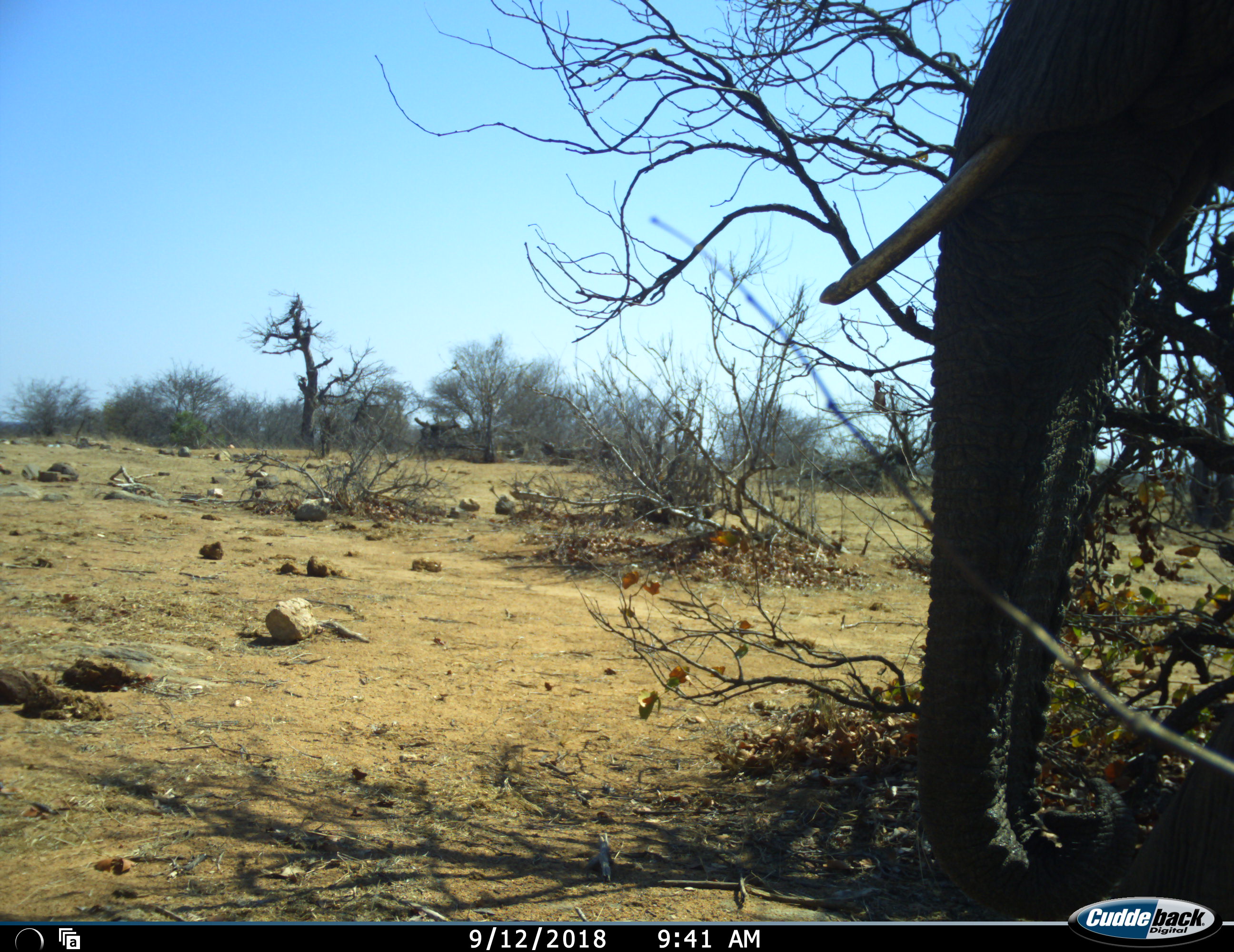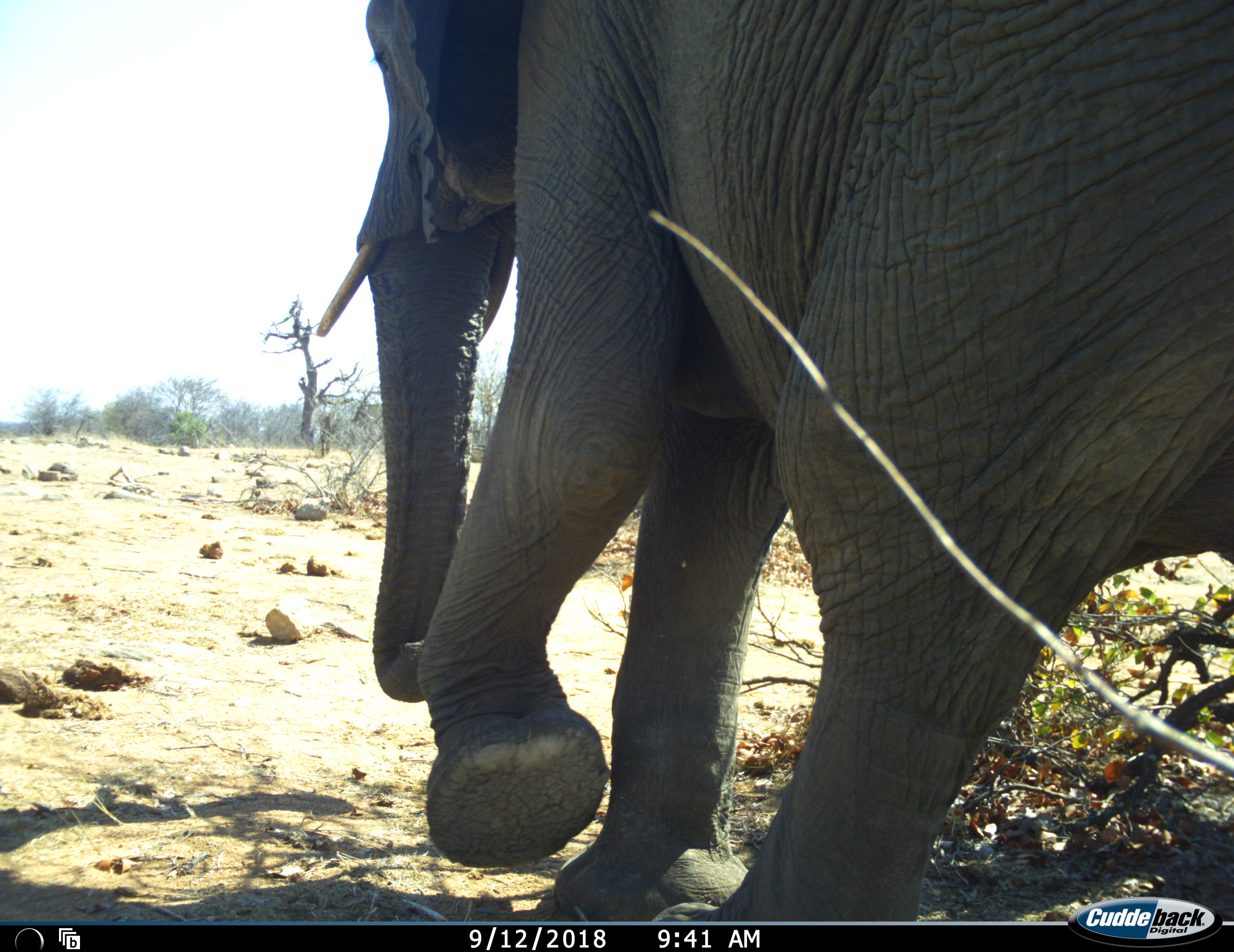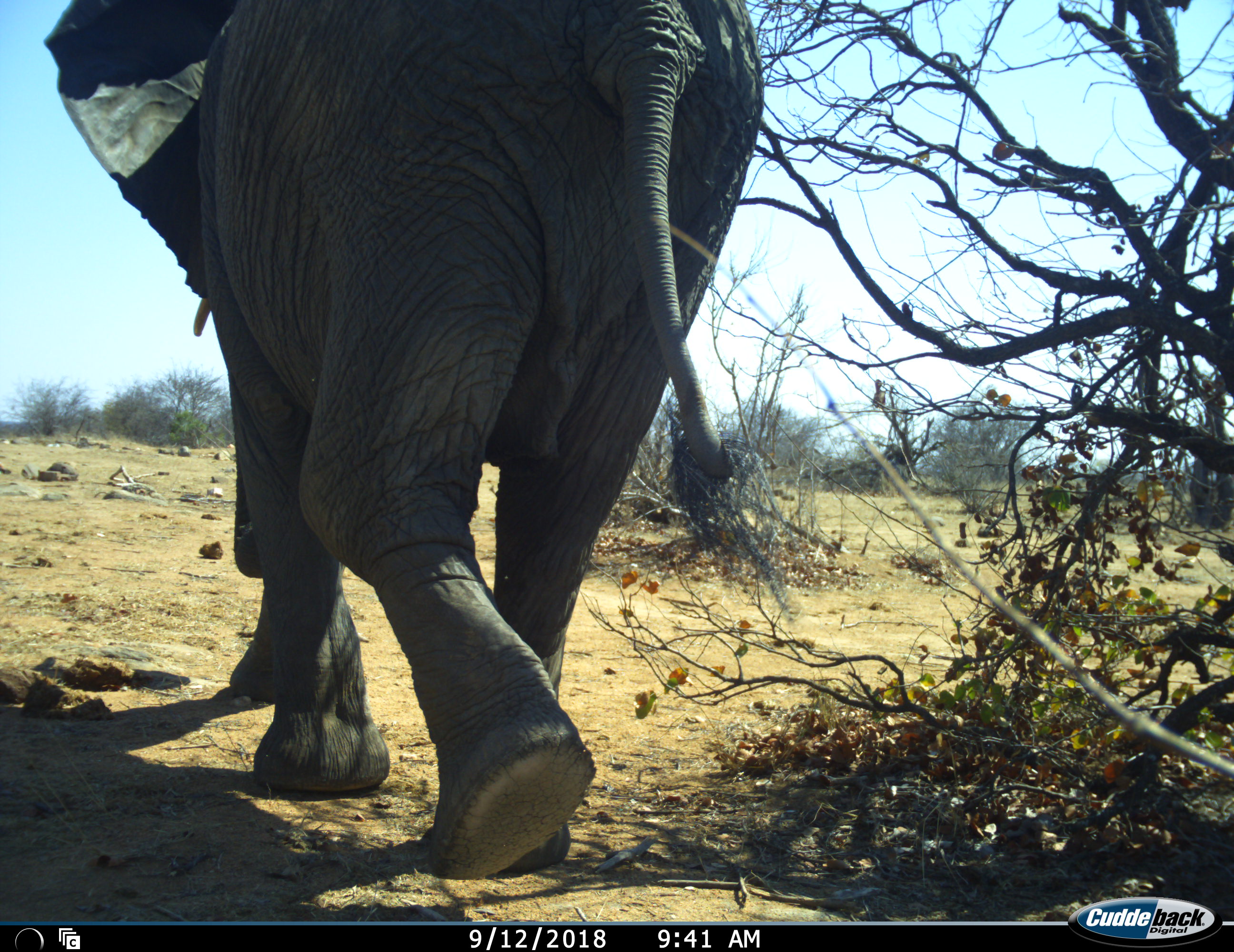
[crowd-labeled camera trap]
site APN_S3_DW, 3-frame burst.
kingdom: Animalia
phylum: Chordata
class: Mammalia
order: Proboscidea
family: Elephantidae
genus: Loxodonta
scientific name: Loxodonta africana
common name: african bush elephant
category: elephant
Elephant (african bush elephant) (Loxodonta africana), count 1. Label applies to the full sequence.